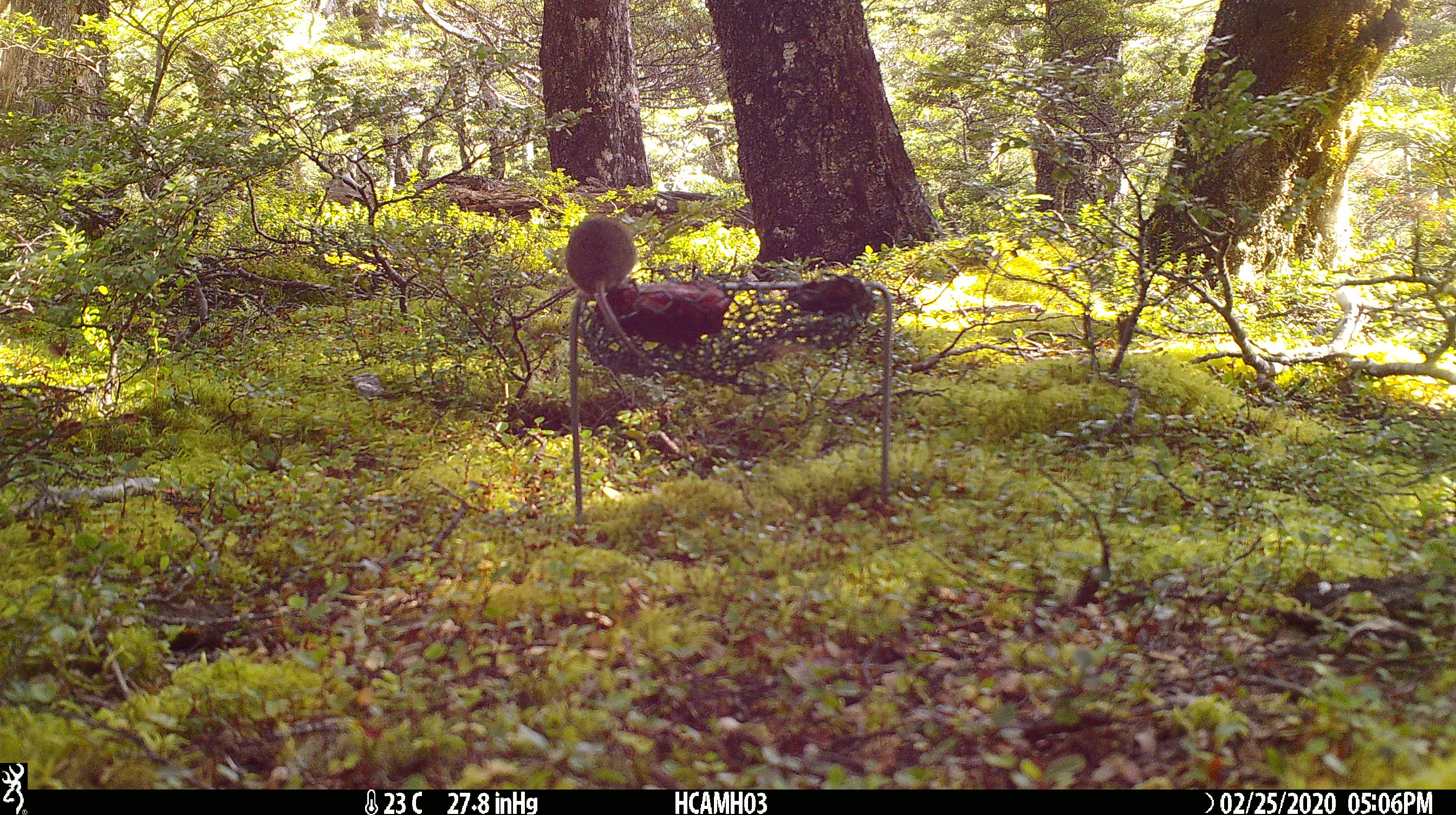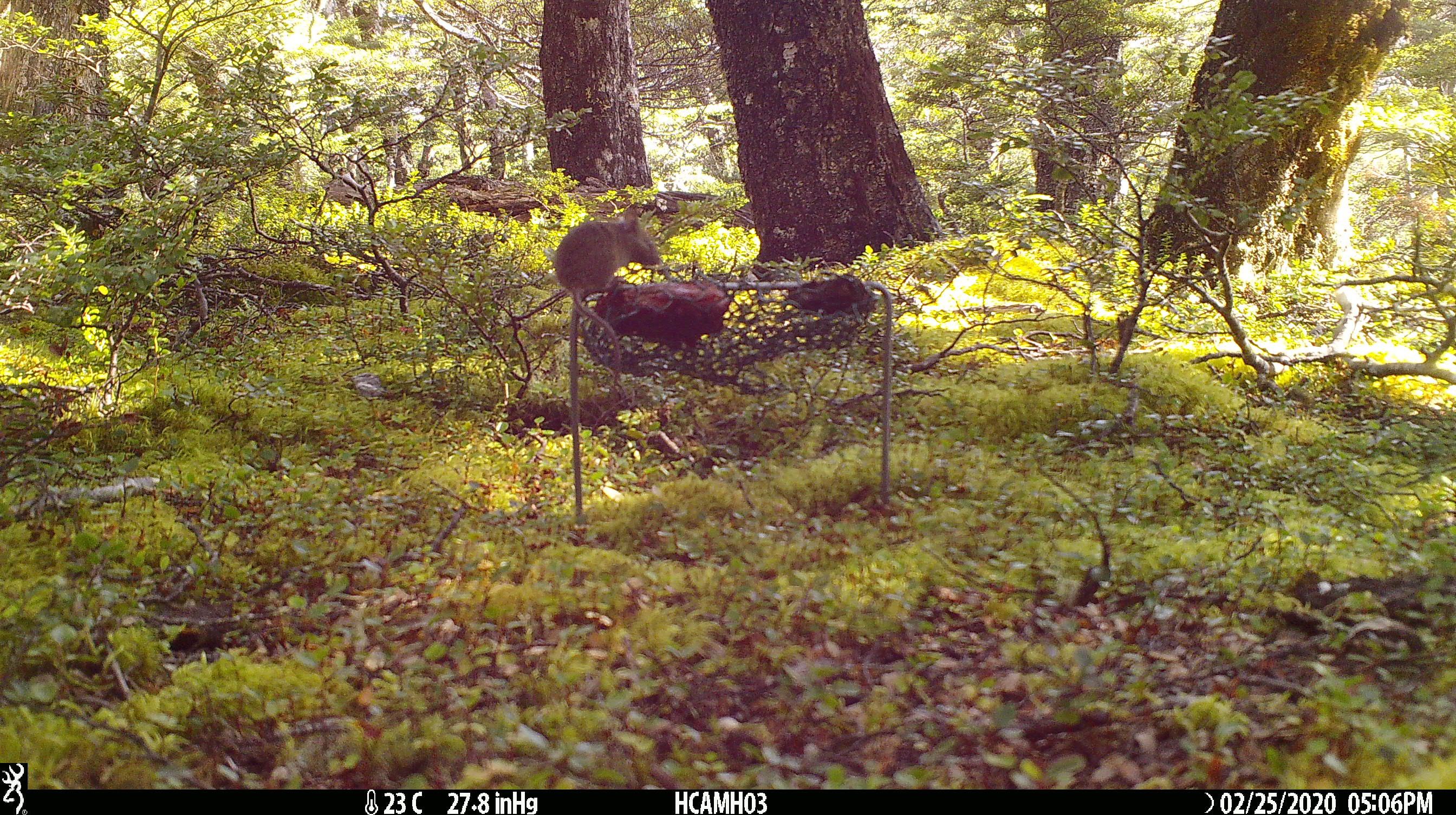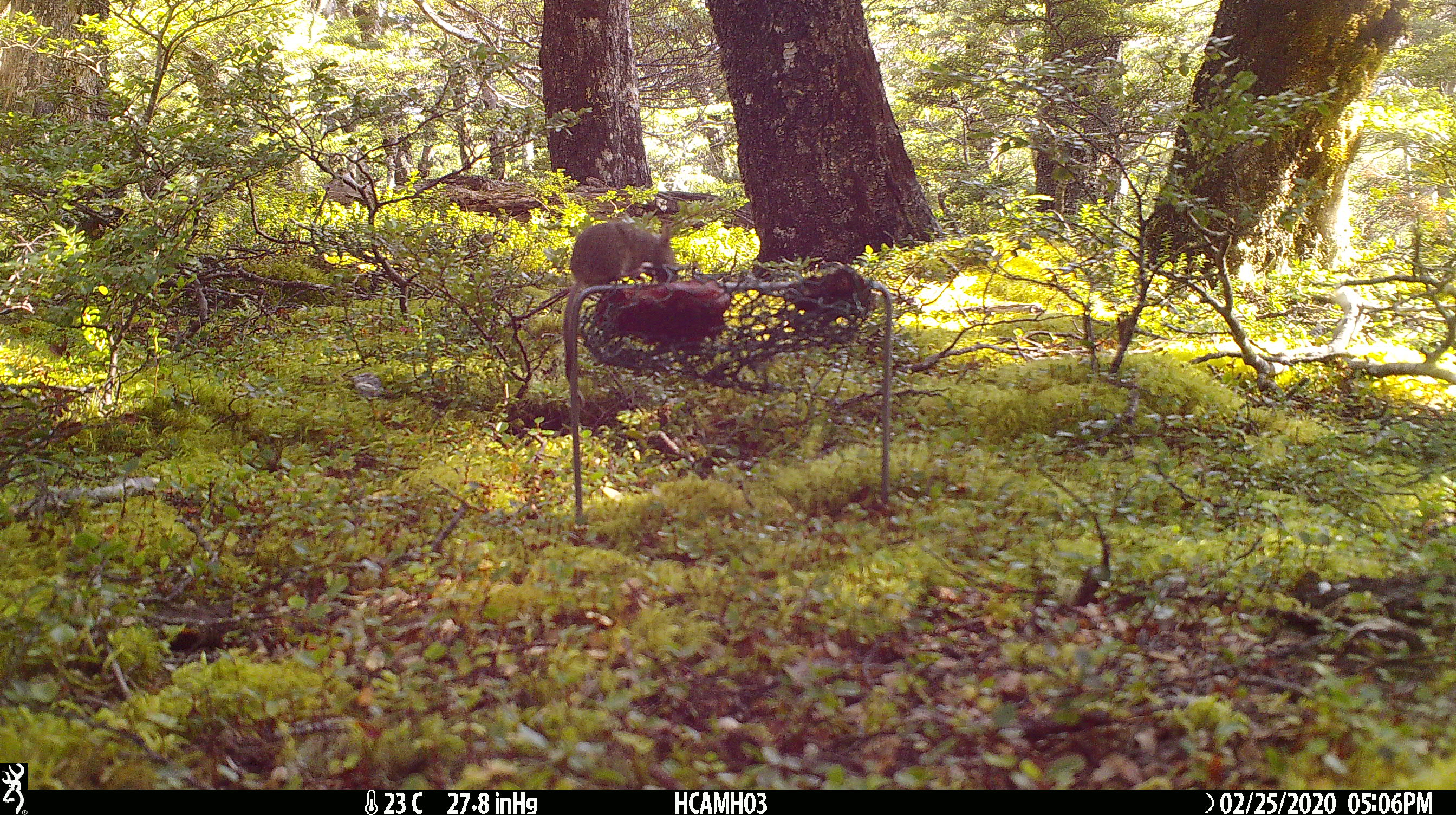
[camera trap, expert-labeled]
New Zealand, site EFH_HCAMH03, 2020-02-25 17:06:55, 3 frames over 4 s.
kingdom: Animalia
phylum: Chordata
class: Mammalia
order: Rodentia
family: Muridae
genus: Mus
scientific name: Mus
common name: mouse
Mouse (Mus).